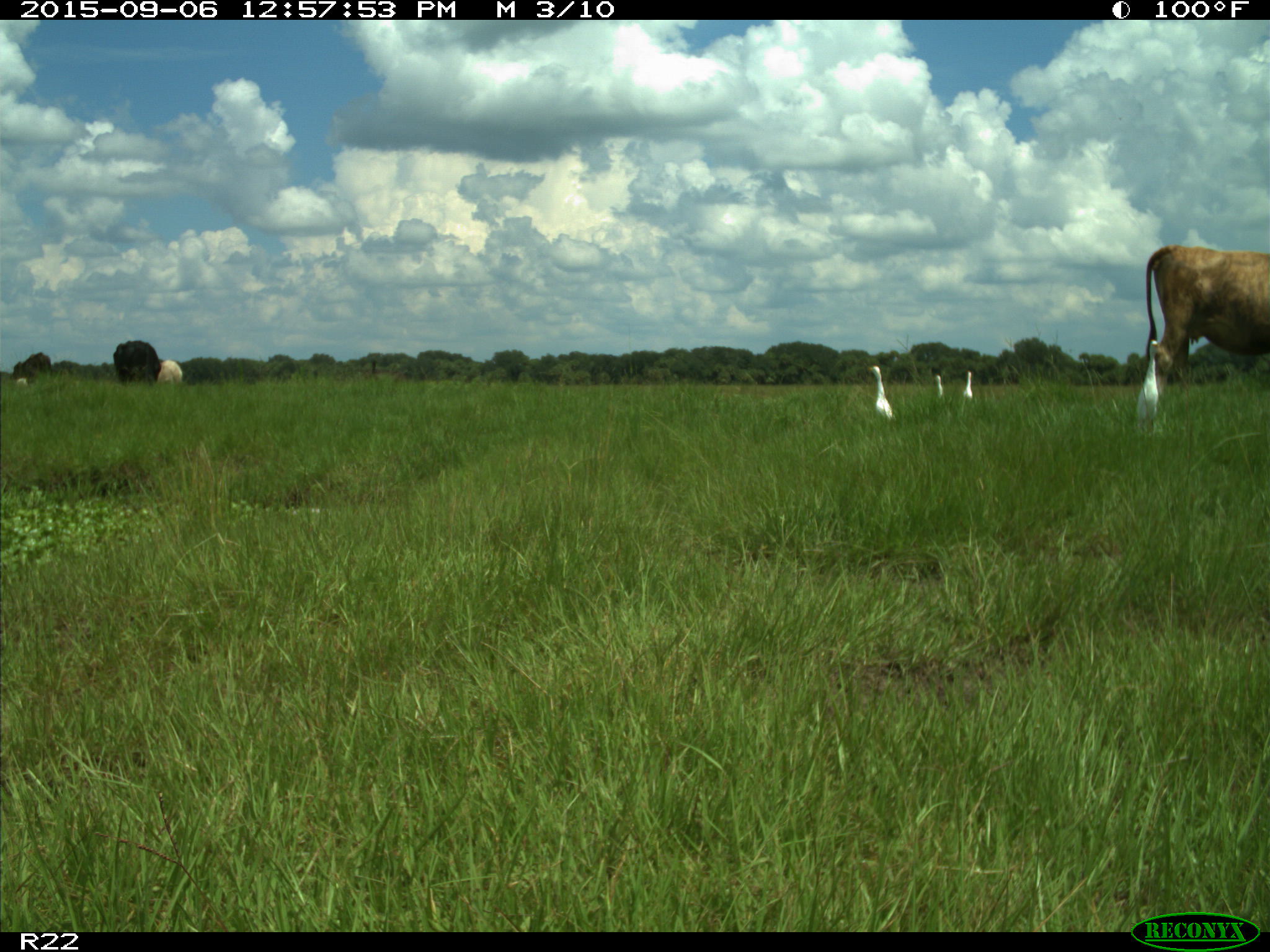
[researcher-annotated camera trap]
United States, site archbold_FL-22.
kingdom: Animalia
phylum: Chordata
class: Mammalia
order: Artiodactyla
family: Bovidae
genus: Bos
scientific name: Bos taurus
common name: domestic cow